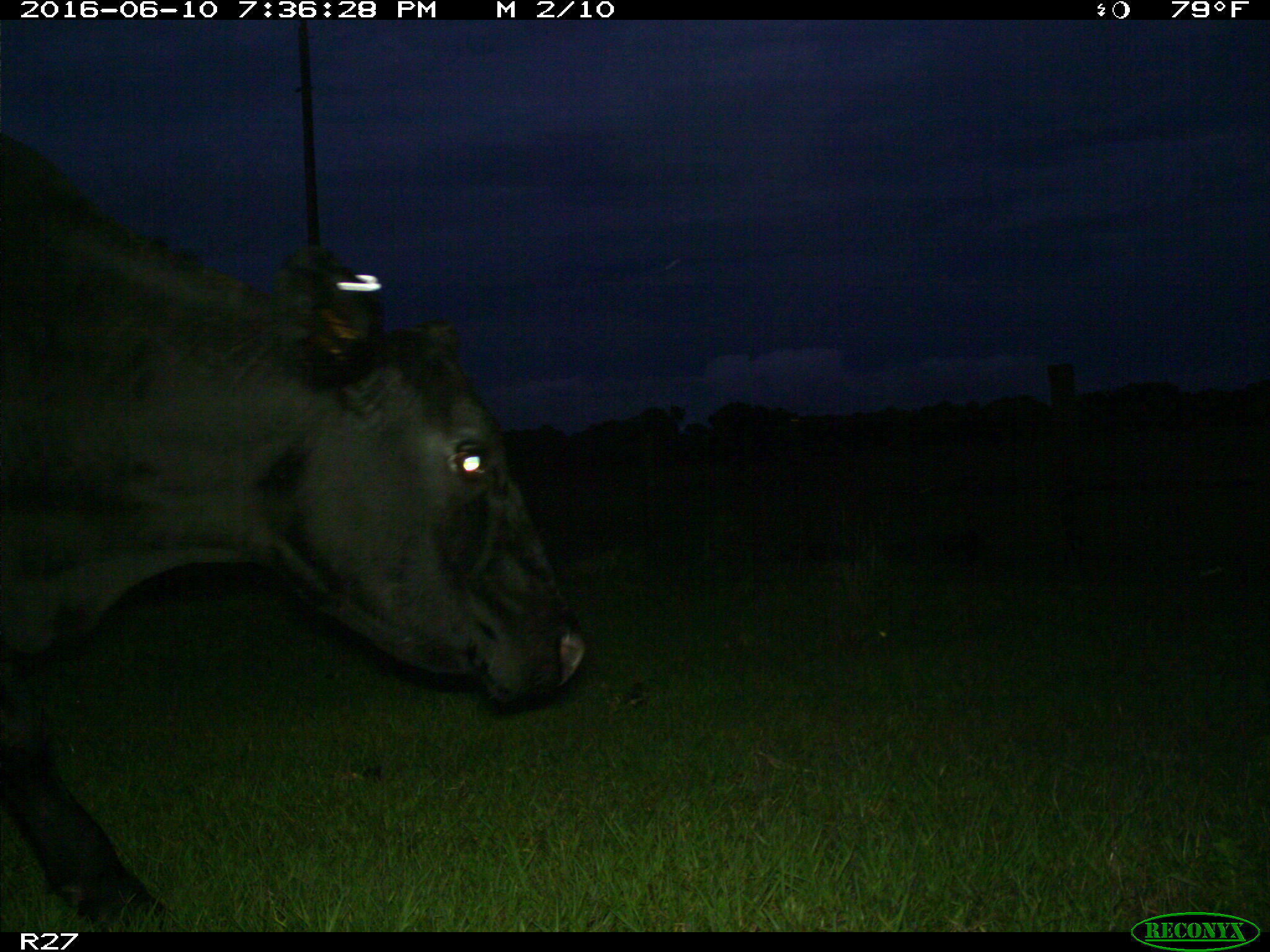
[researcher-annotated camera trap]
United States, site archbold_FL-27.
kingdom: Animalia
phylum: Chordata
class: Mammalia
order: Artiodactyla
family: Bovidae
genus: Bos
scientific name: Bos taurus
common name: domestic cow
Bos taurus (domestic cow).